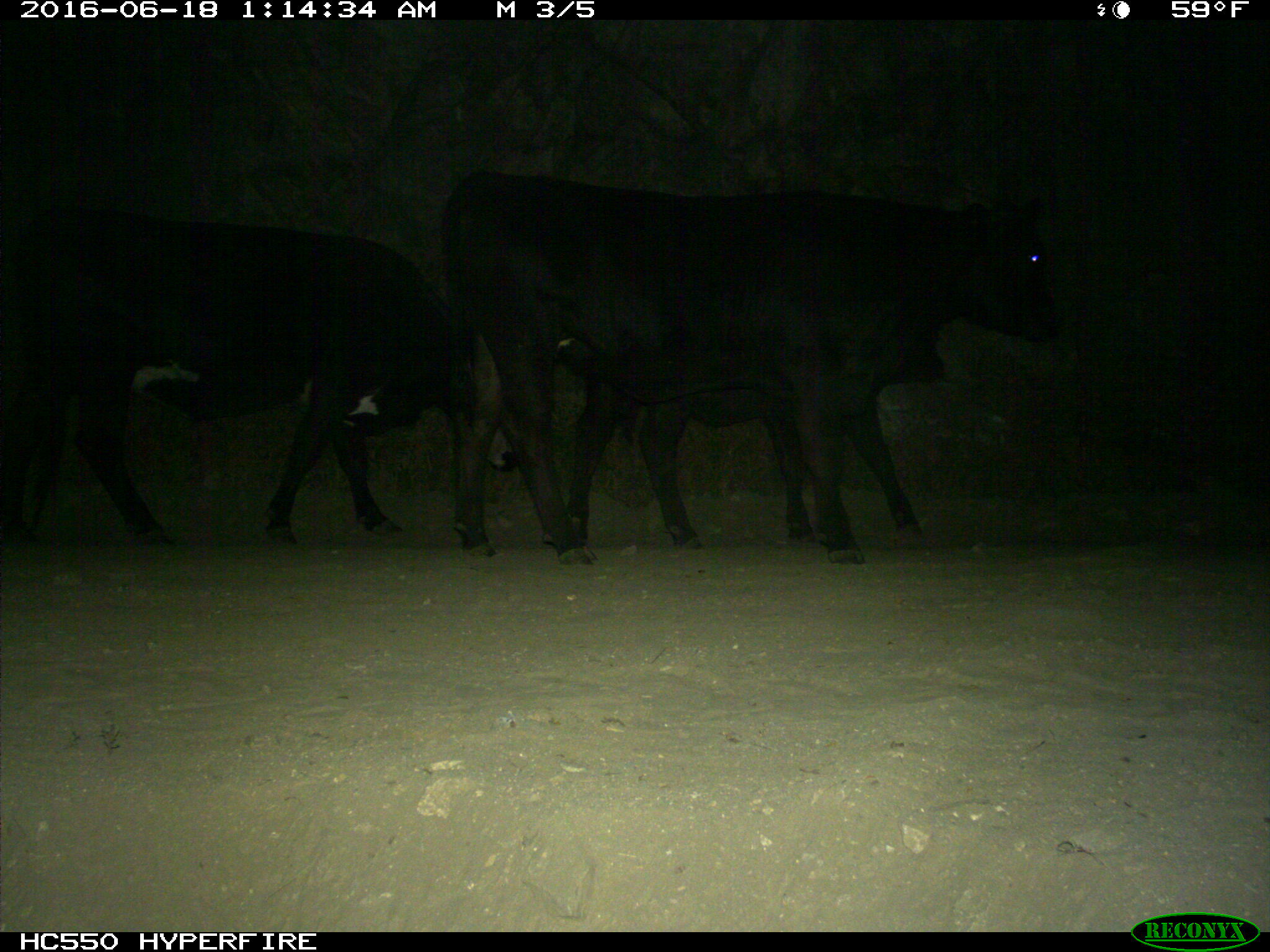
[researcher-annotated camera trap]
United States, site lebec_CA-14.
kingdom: Animalia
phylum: Chordata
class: Mammalia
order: Artiodactyla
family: Bovidae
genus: Bos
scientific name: Bos taurus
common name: domestic cow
Bos taurus (domestic cow).